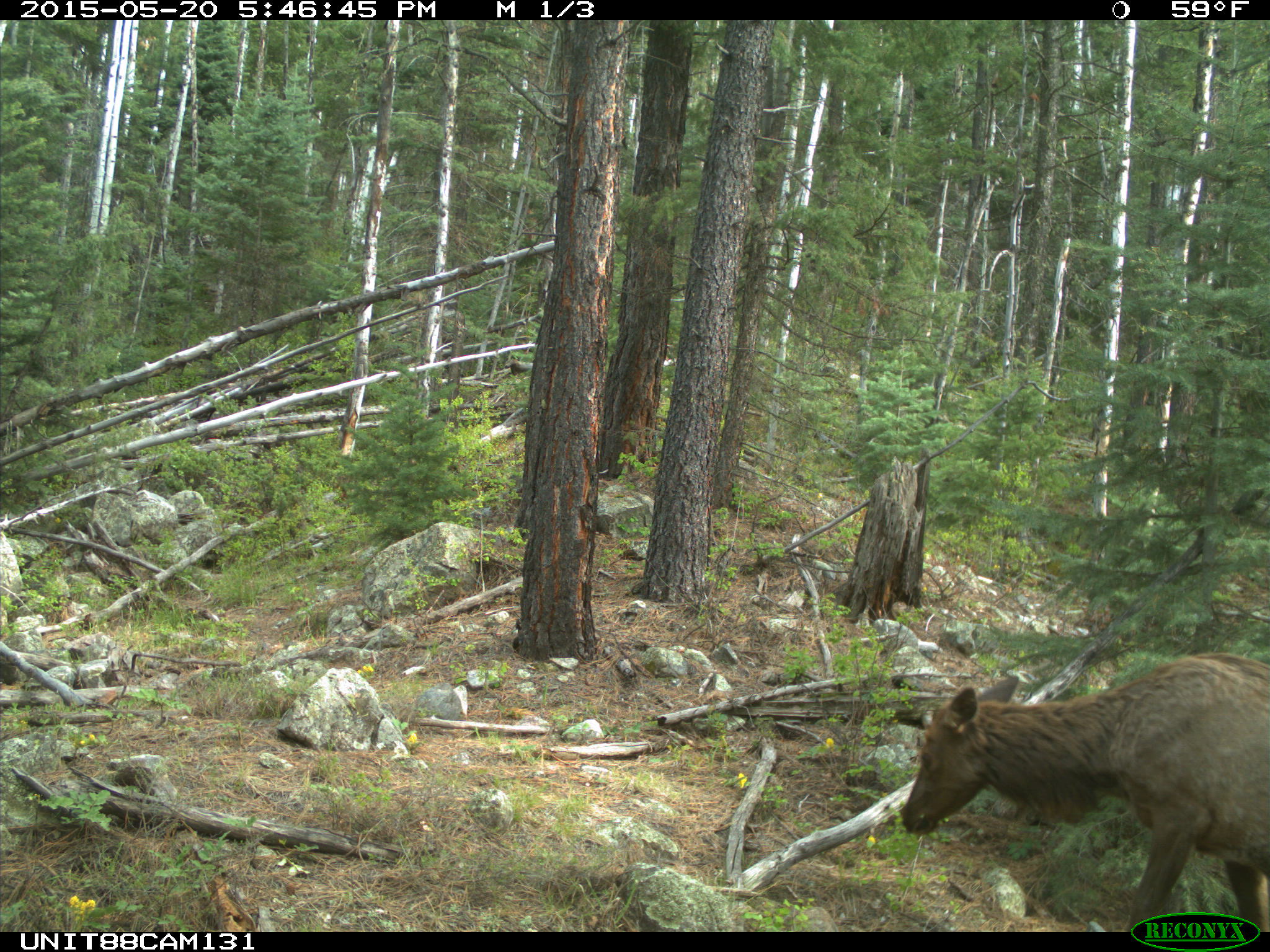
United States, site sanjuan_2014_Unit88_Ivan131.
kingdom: Animalia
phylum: Chordata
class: Mammalia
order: Artiodactyla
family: Cervidae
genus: Cervus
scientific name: Cervus elaphus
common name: red deer